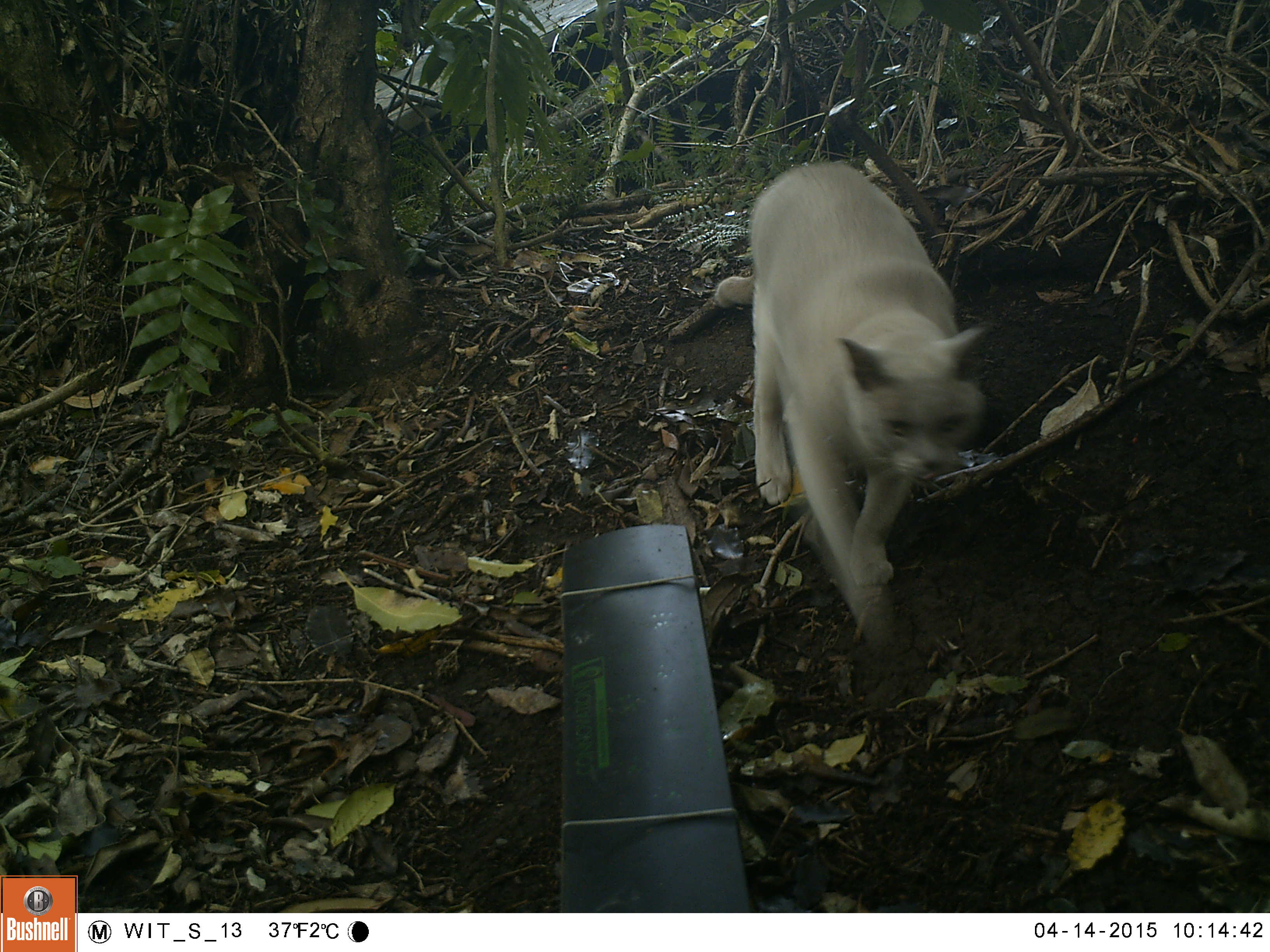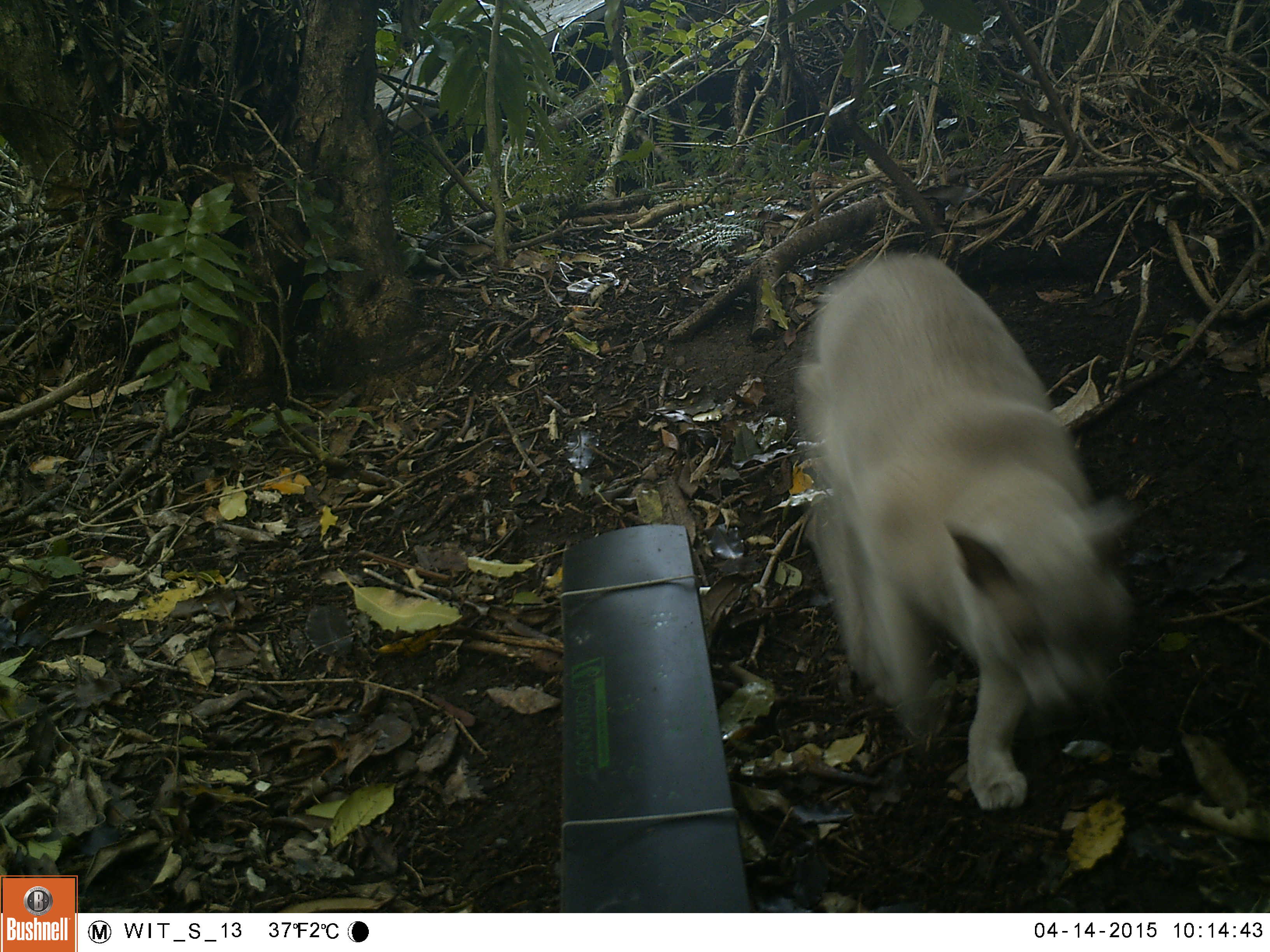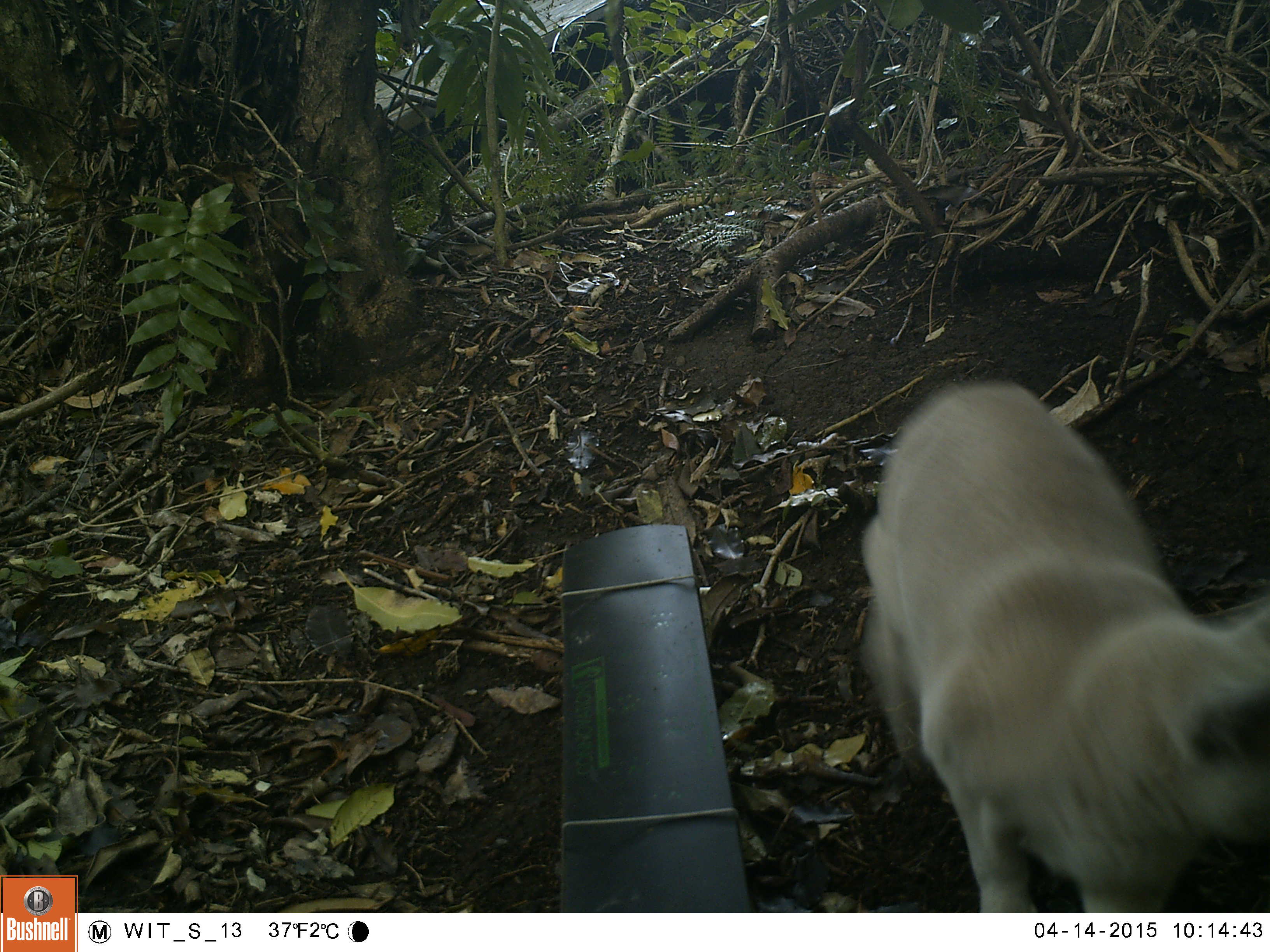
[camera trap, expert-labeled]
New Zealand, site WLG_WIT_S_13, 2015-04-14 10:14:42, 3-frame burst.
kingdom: Animalia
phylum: Chordata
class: Mammalia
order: Carnivora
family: Felidae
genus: Felis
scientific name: Felis catus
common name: domestic cat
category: cat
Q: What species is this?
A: Cat (domestic cat) (Felis catus).